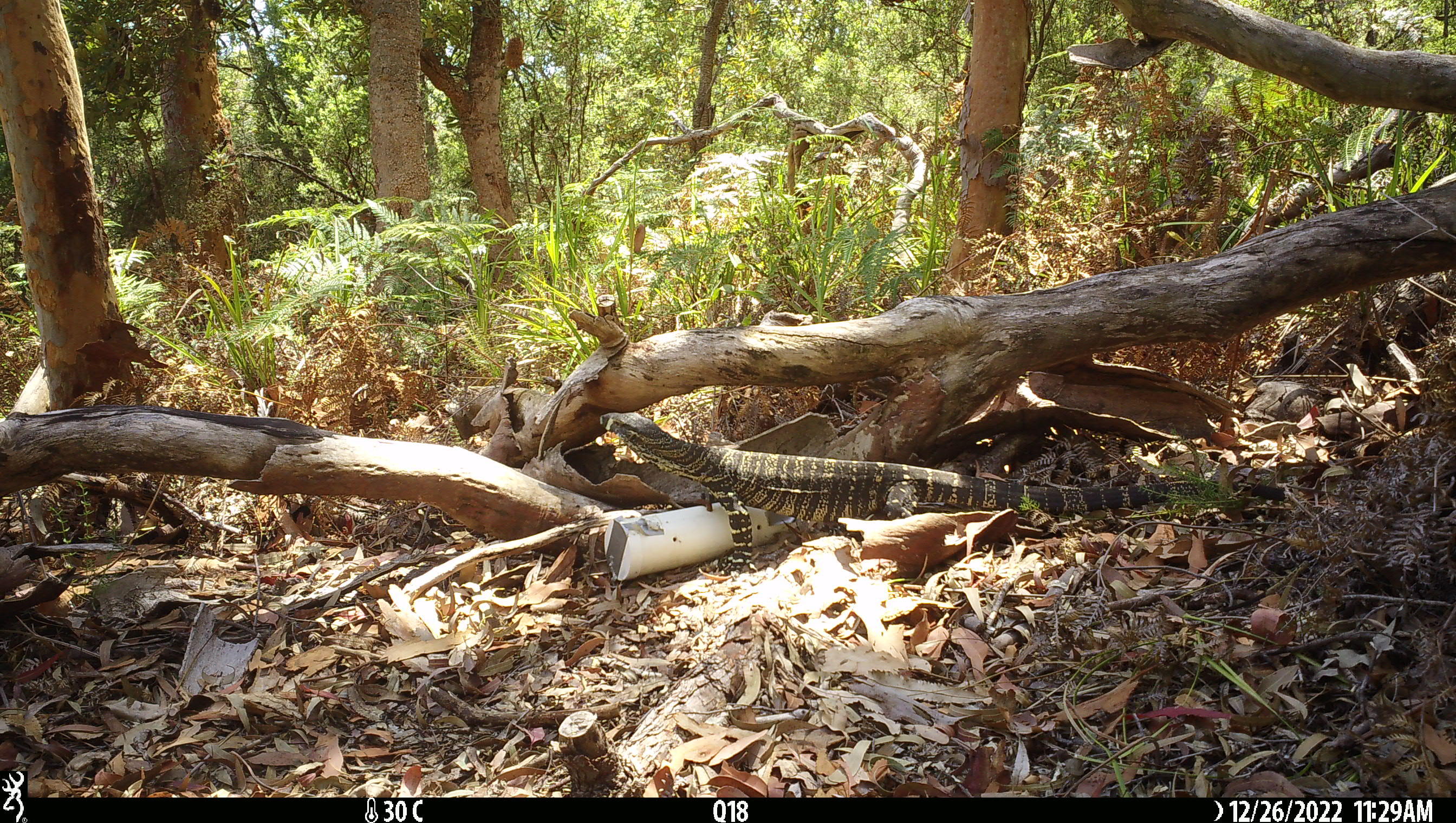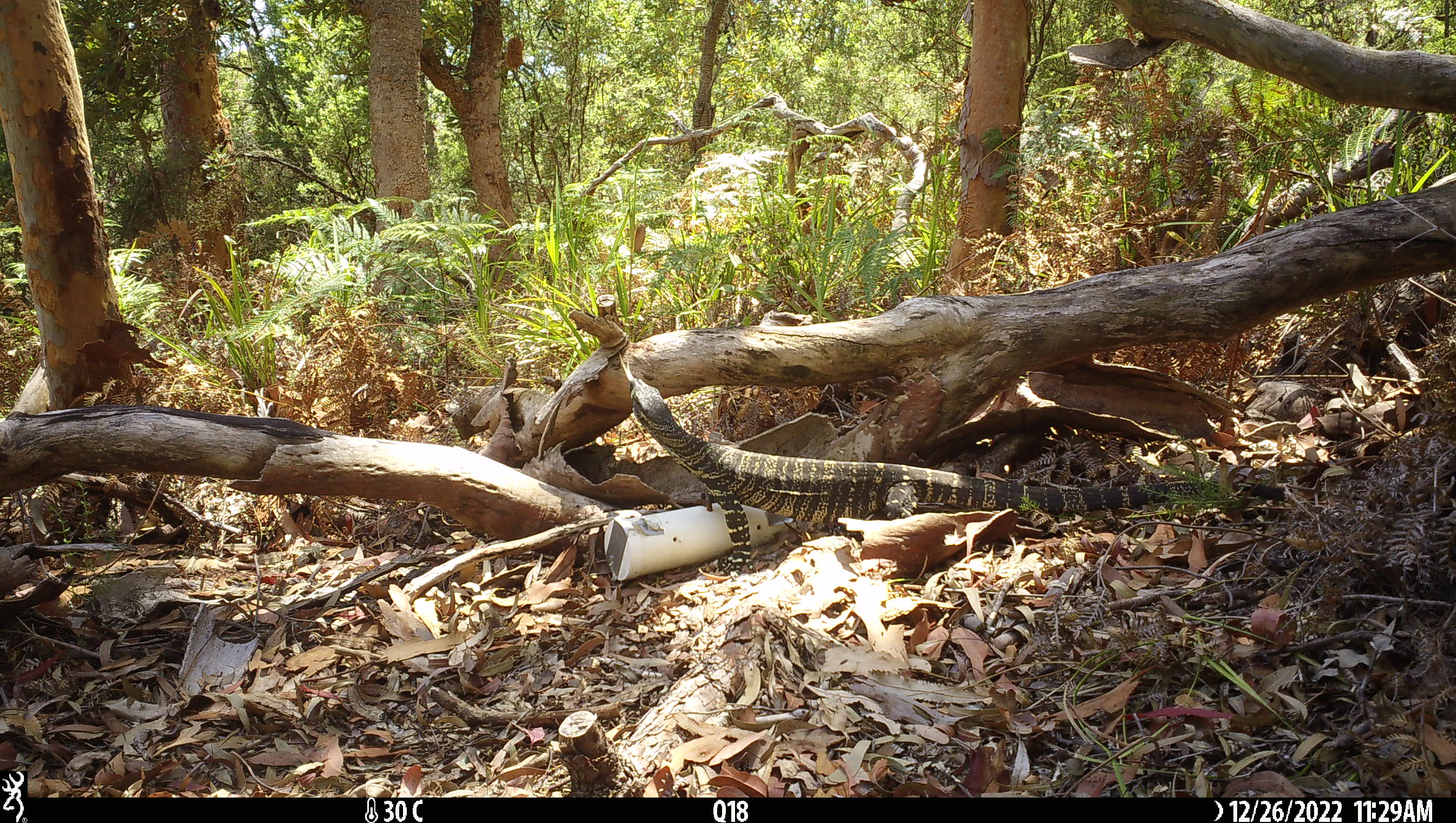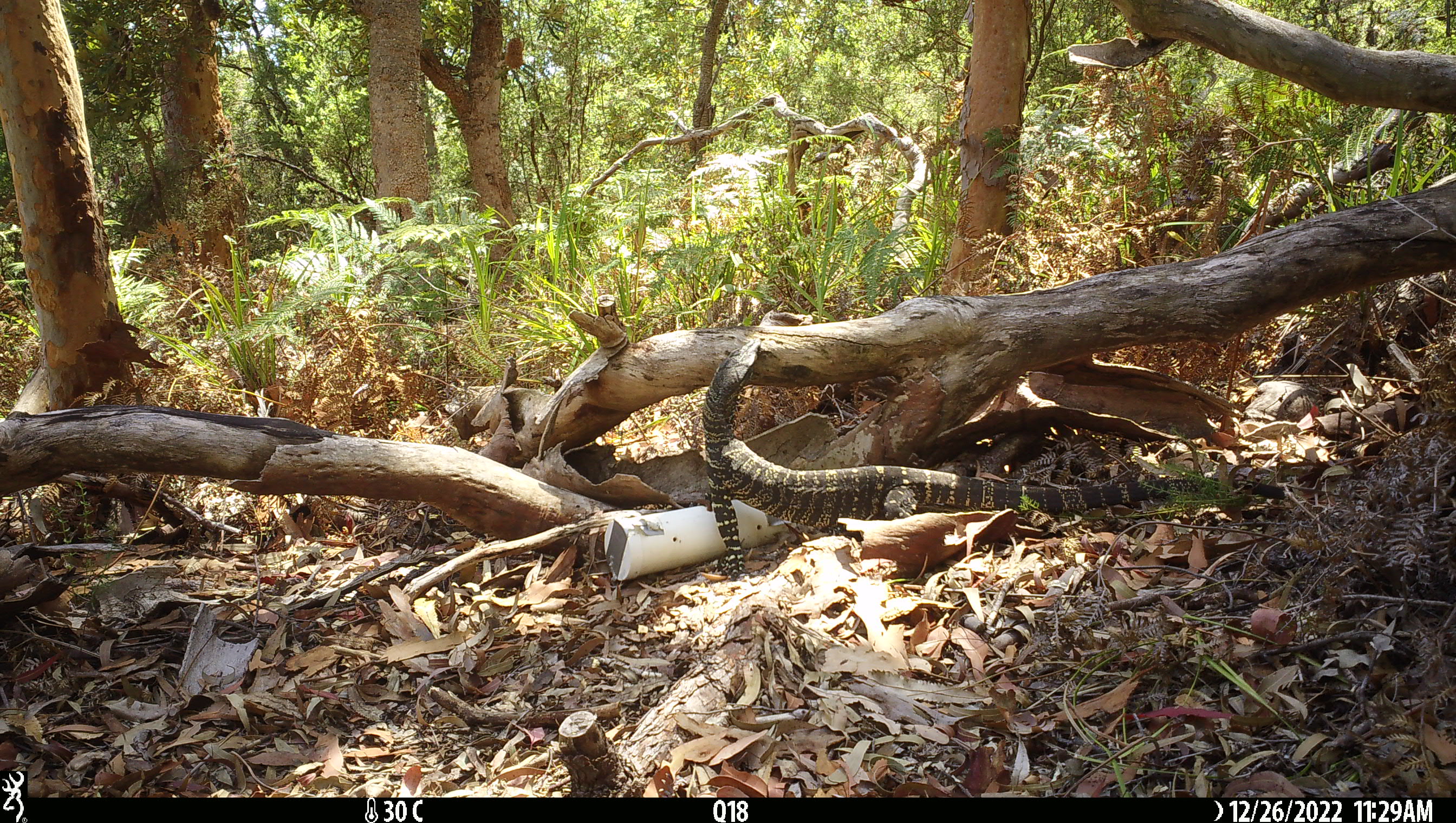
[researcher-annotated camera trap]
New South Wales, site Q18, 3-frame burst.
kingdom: Animalia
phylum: Chordata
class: Reptilia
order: Squamata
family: Varanidae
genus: Varanus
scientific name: Varanus varius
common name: lace monitor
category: goanna